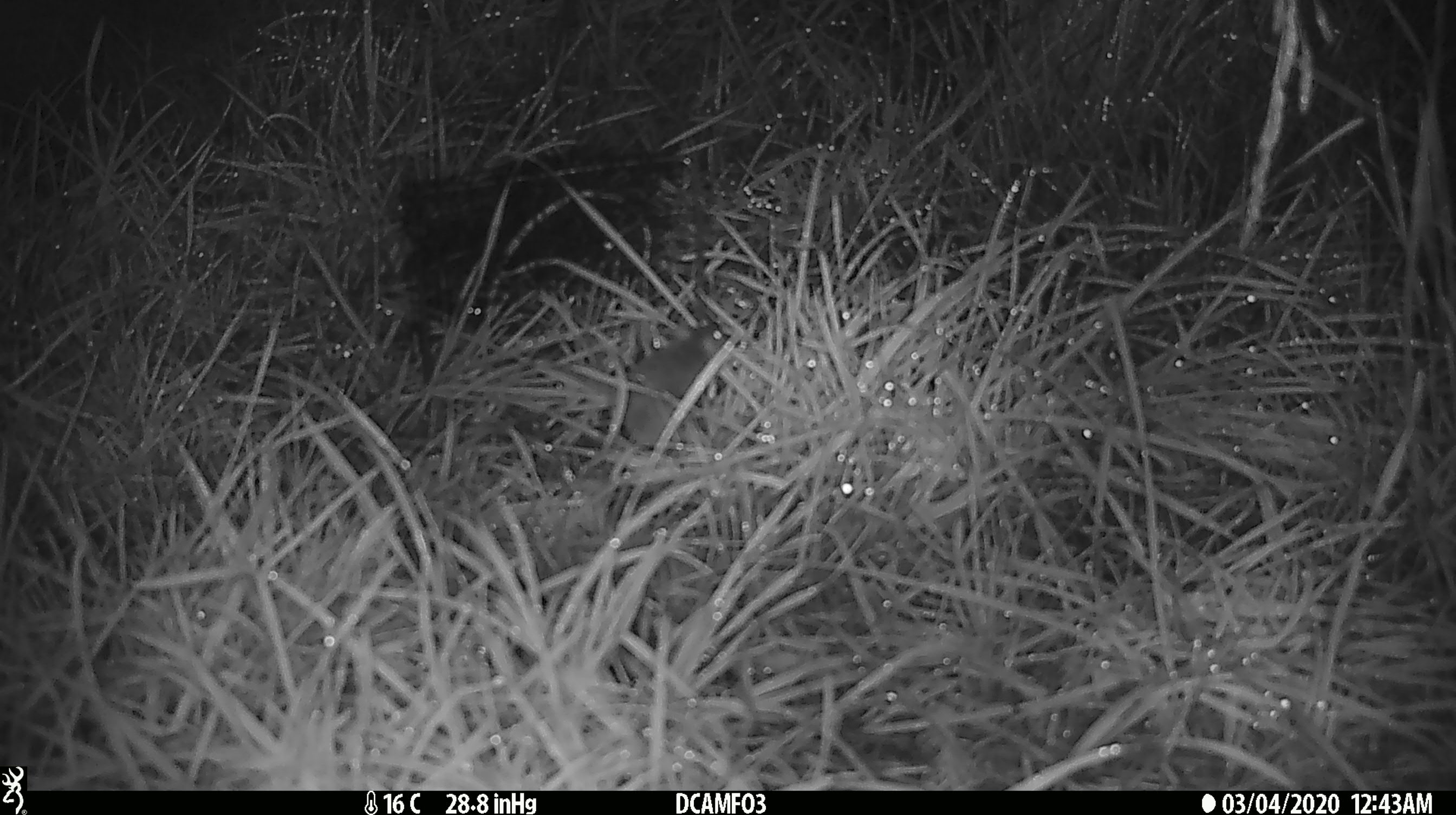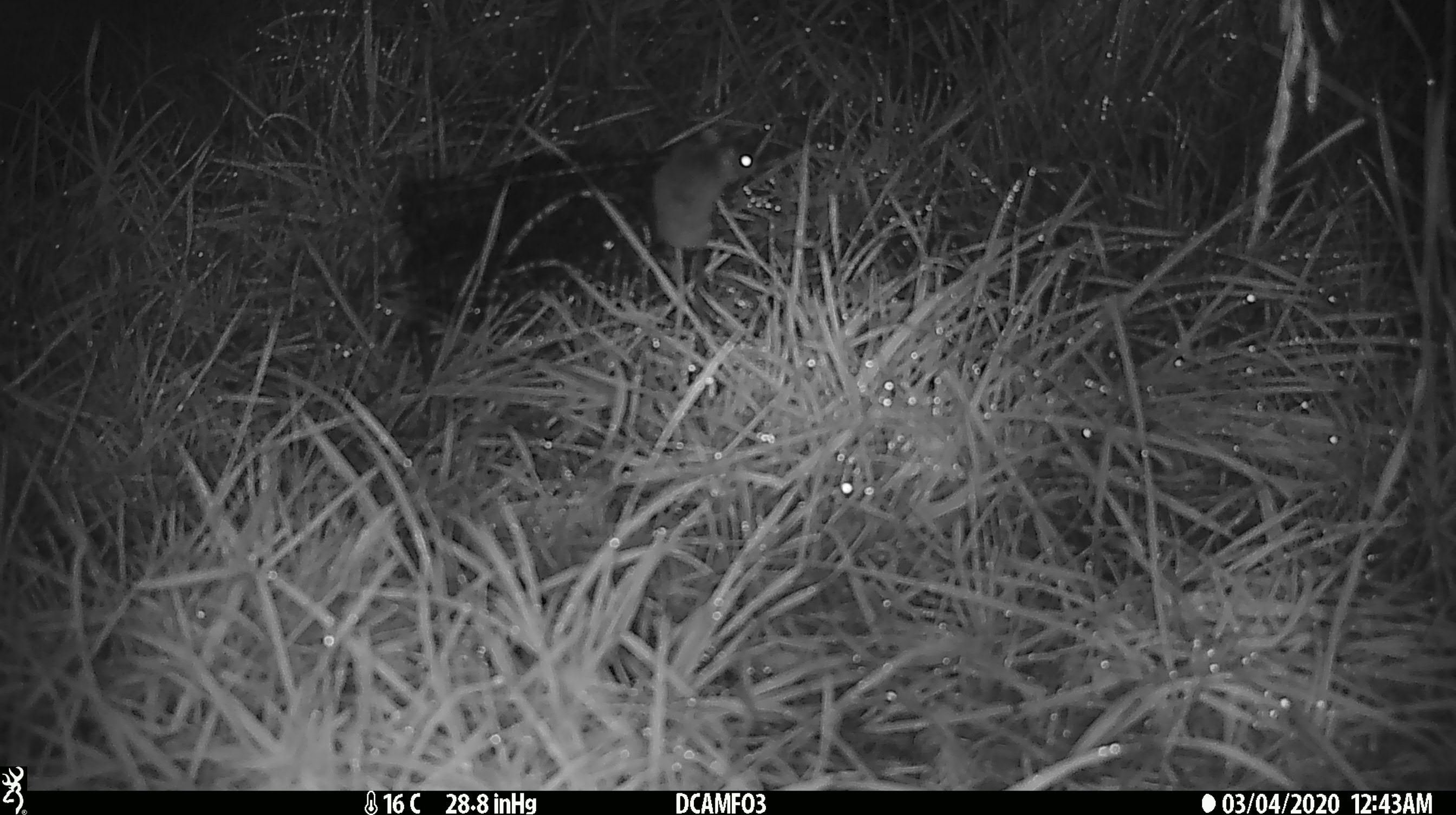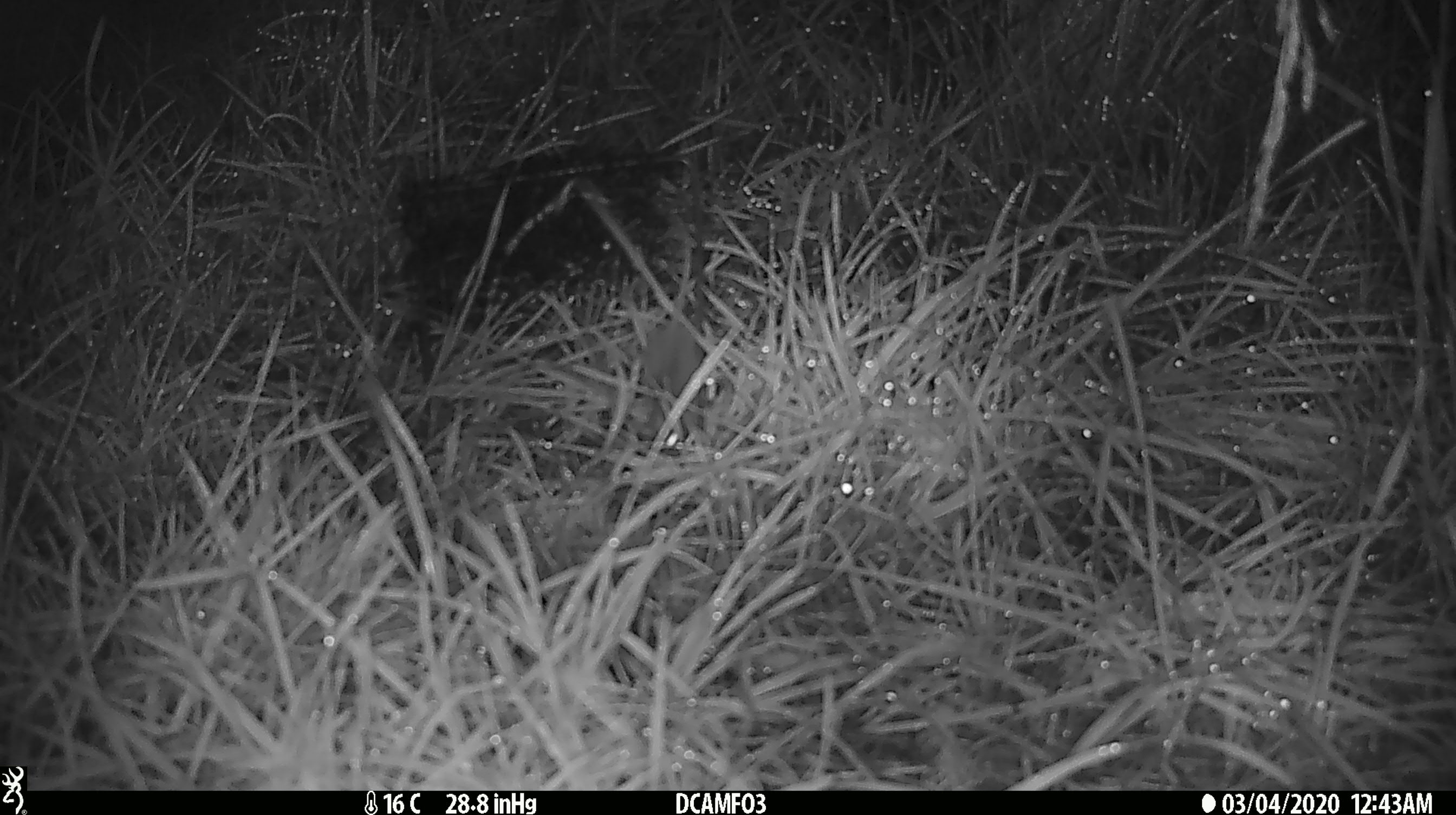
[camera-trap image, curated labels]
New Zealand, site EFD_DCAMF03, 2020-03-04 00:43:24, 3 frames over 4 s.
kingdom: Animalia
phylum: Chordata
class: Mammalia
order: Rodentia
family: Muridae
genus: Mus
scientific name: Mus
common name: mouse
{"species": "mouse (Mus)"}